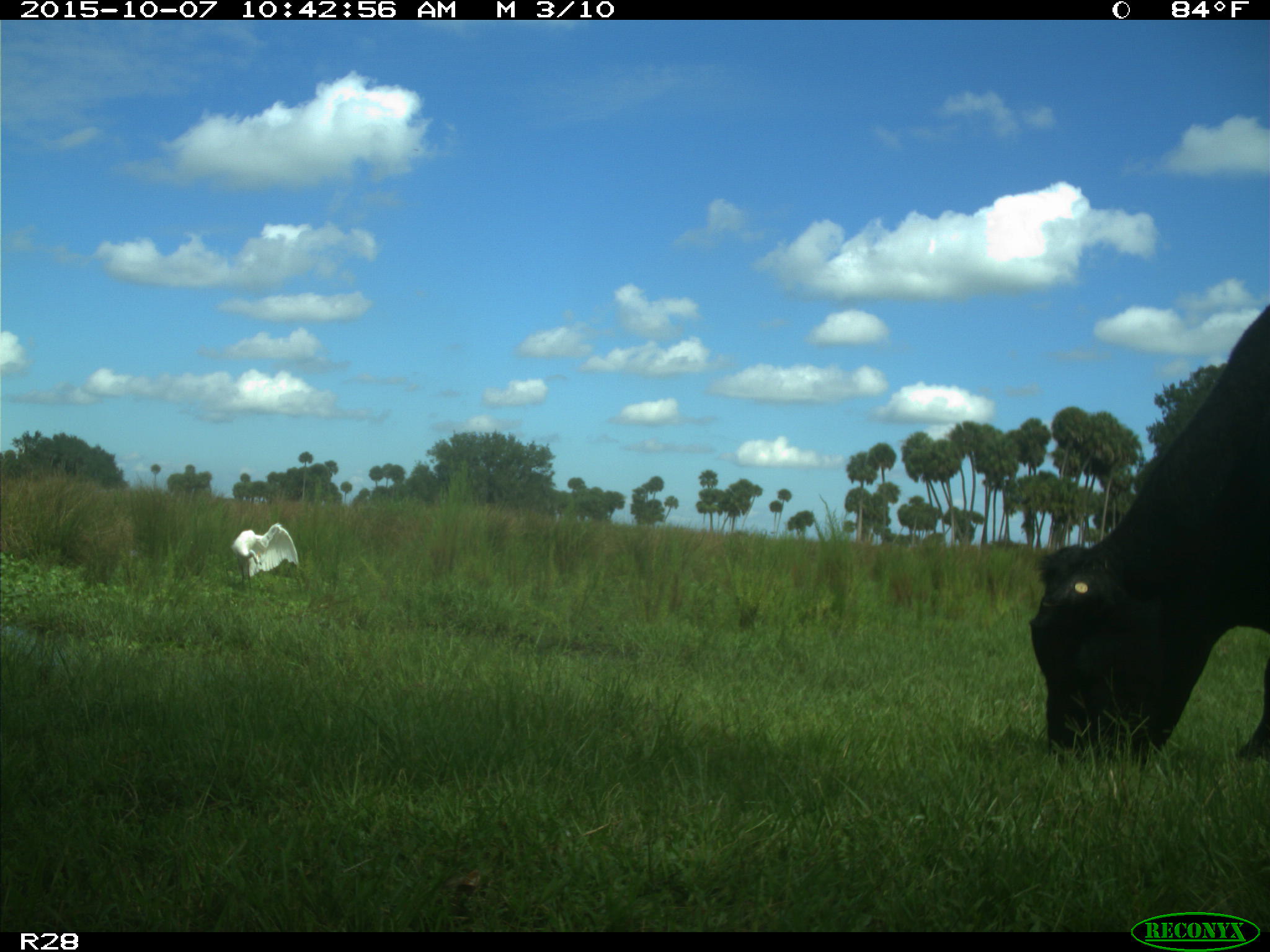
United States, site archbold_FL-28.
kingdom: Animalia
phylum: Chordata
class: Mammalia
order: Artiodactyla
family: Bovidae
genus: Bos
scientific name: Bos taurus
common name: domestic cow